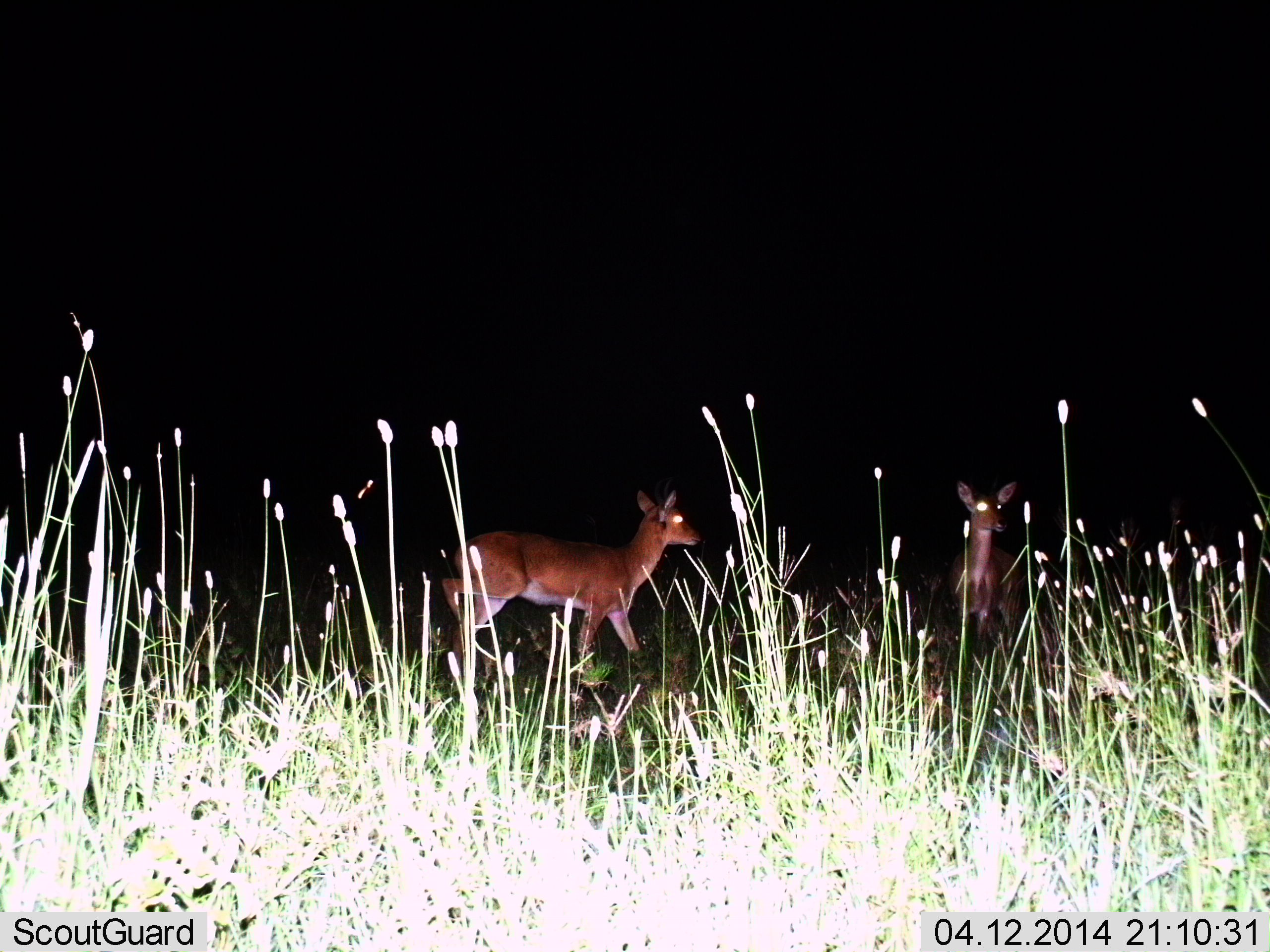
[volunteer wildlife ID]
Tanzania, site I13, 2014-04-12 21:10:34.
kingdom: Animalia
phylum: Chordata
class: Mammalia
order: Artiodactyla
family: Bovidae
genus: Redunca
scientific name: Redunca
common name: reedbuck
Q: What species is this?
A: Reedbuck (Redunca).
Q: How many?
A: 2.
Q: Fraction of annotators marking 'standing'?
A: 100%.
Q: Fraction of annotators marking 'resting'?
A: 10%.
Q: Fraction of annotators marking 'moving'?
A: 30%.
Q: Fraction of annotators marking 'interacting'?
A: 0%.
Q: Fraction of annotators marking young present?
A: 0%.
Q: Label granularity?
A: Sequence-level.